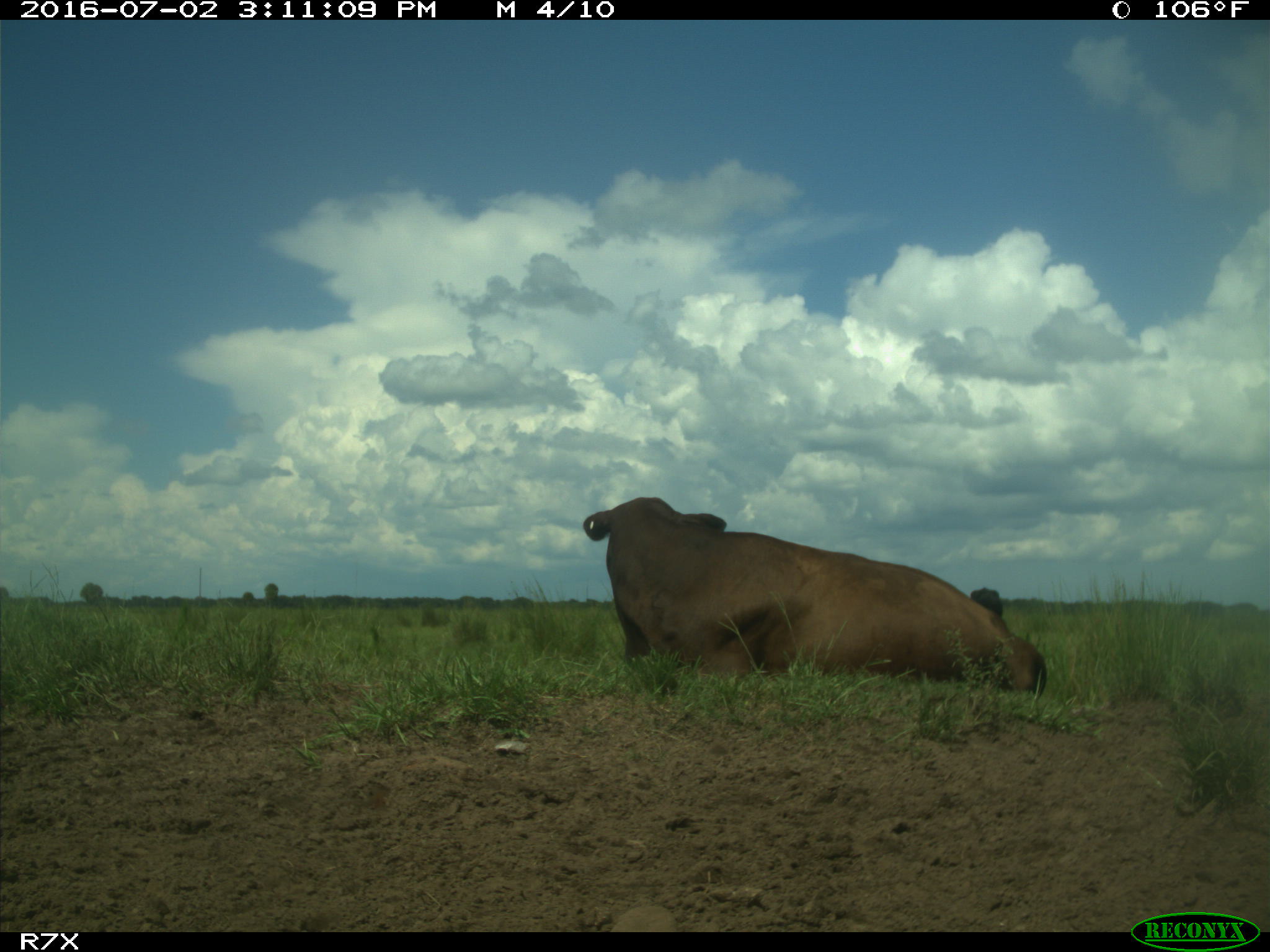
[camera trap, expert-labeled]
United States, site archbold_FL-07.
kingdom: Animalia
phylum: Chordata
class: Mammalia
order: Artiodactyla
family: Bovidae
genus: Bos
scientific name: Bos taurus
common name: domestic cow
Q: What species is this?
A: Bos taurus (domestic cow).